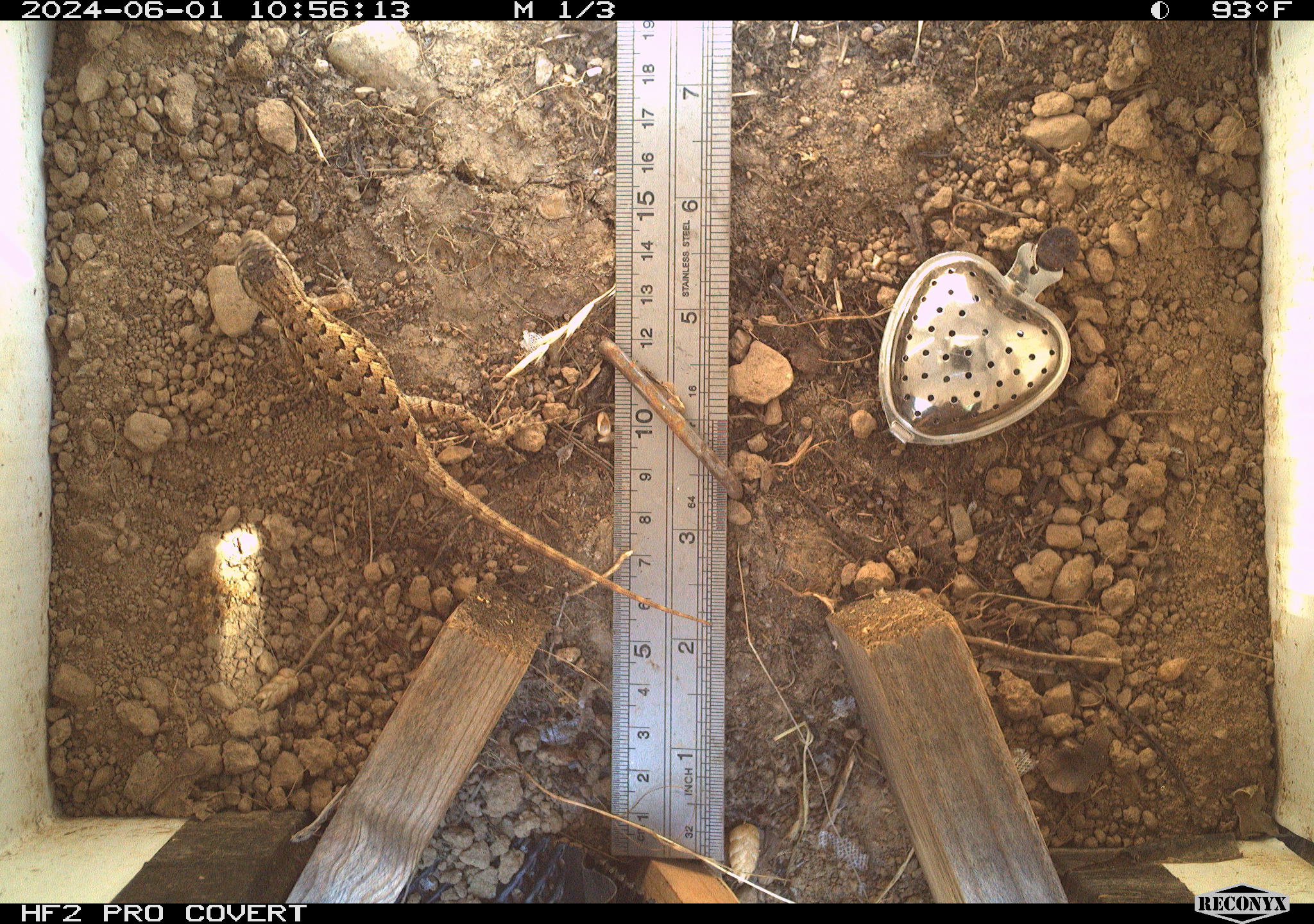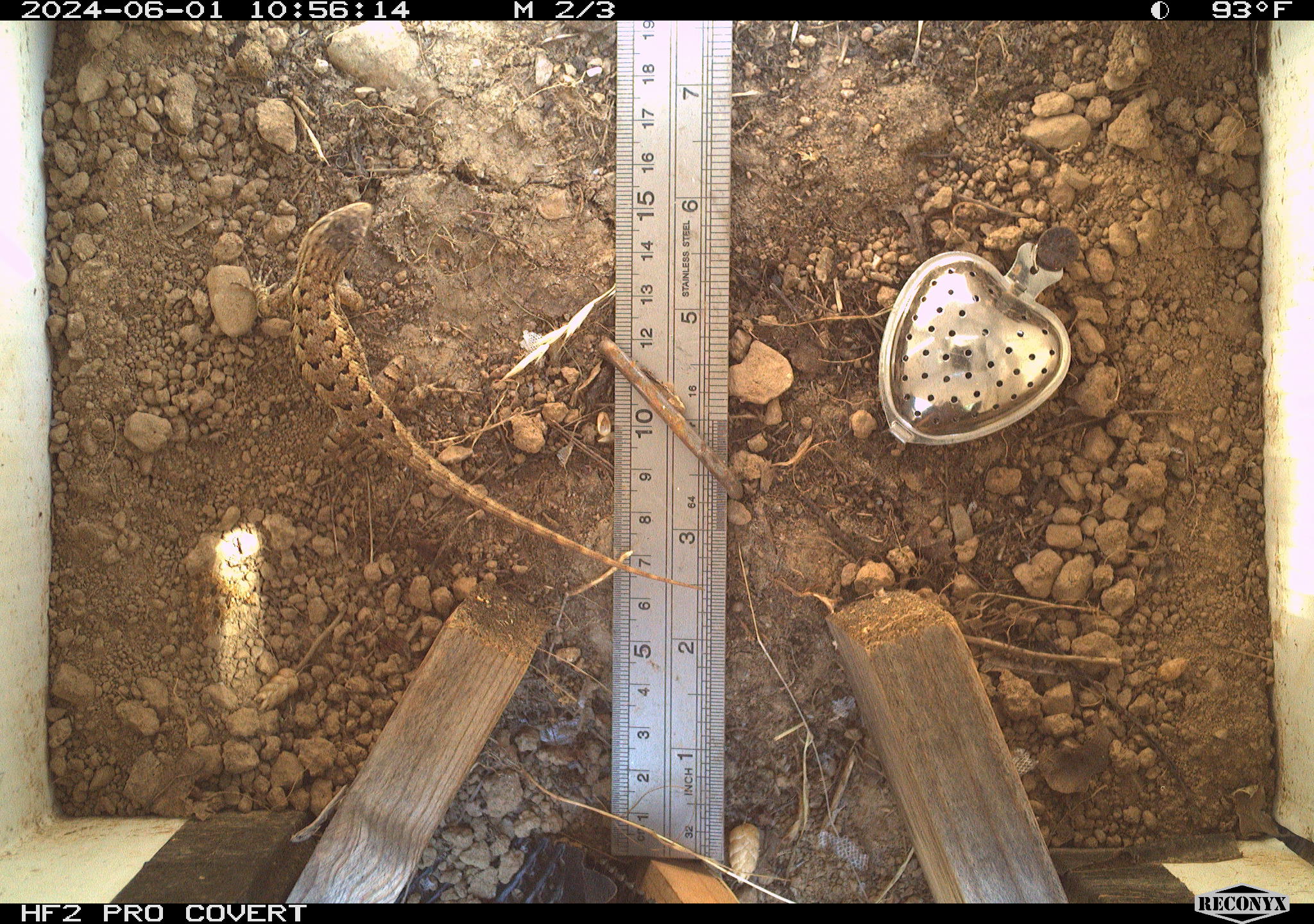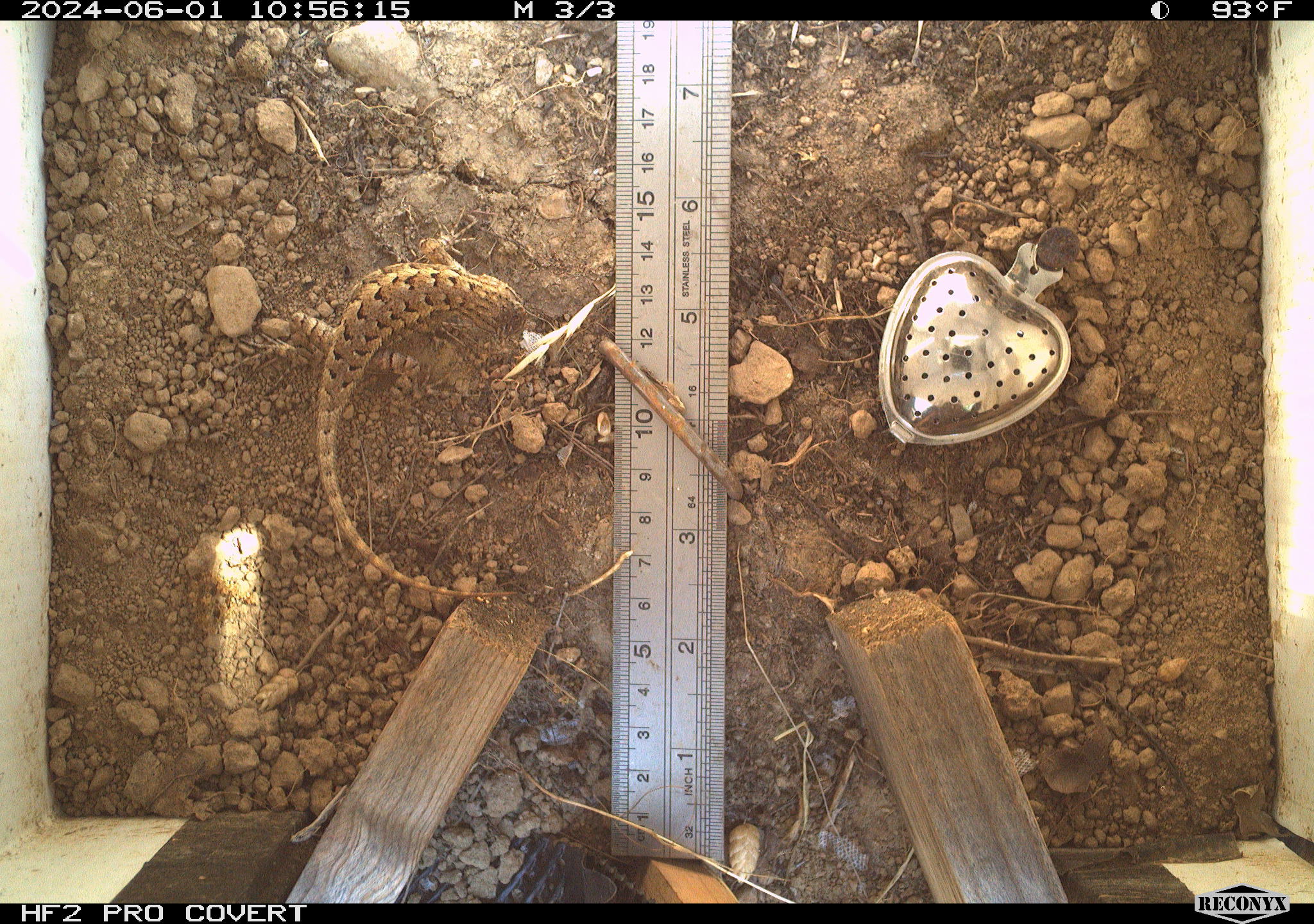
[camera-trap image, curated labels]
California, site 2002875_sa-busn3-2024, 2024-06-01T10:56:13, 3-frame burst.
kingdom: Animalia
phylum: Chordata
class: Reptilia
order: Squamata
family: Phrynosomatidae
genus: Sceloporus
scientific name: Sceloporus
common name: spiny lizards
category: sceloporus species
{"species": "sceloporus species (spiny lizards) (Sceloporus)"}